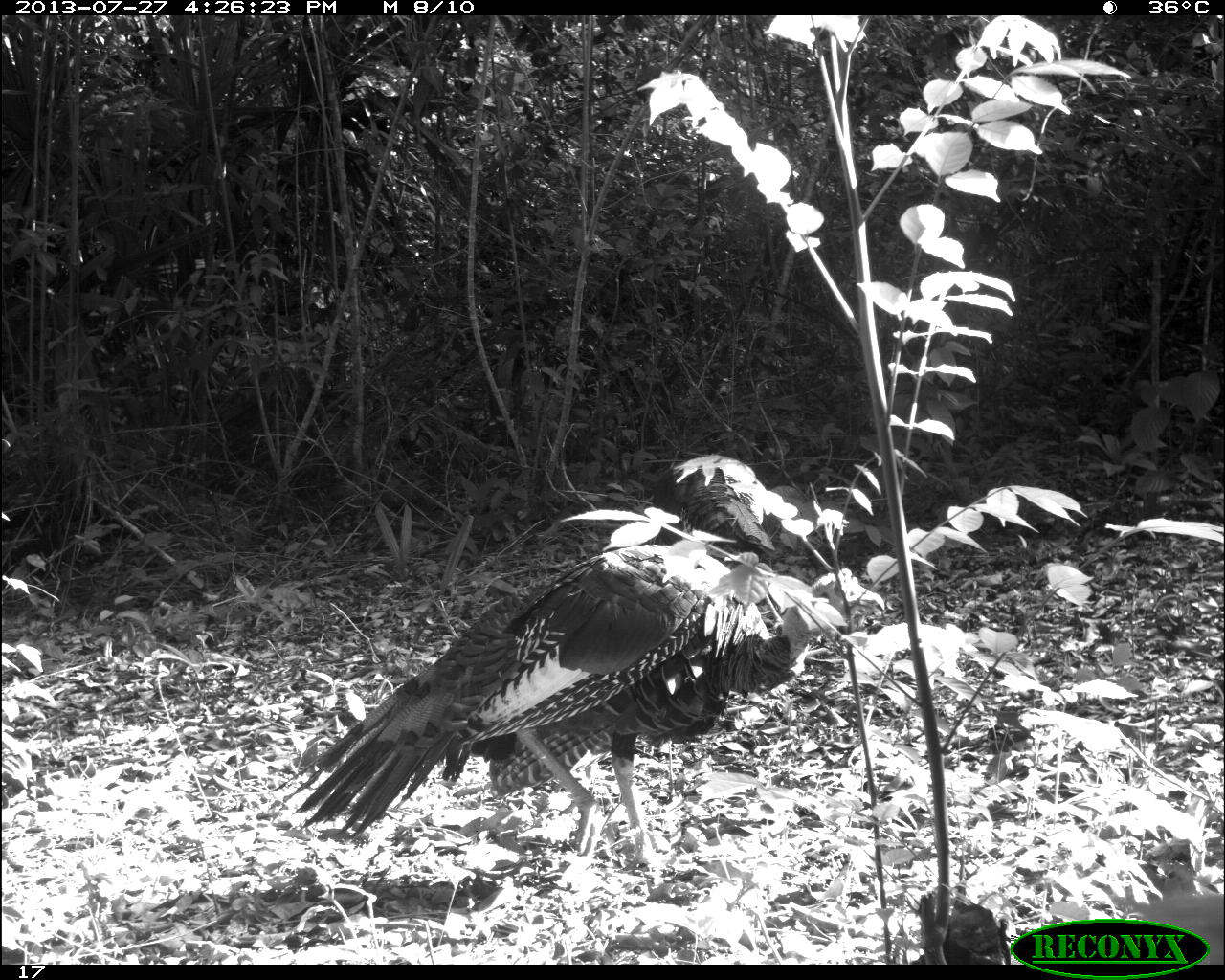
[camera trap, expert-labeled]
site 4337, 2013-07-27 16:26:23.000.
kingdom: Animalia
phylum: Chordata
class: Aves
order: Galliformes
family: Phasianidae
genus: Meleagris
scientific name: Meleagris ocellata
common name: ocellated turkey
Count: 2.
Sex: male.